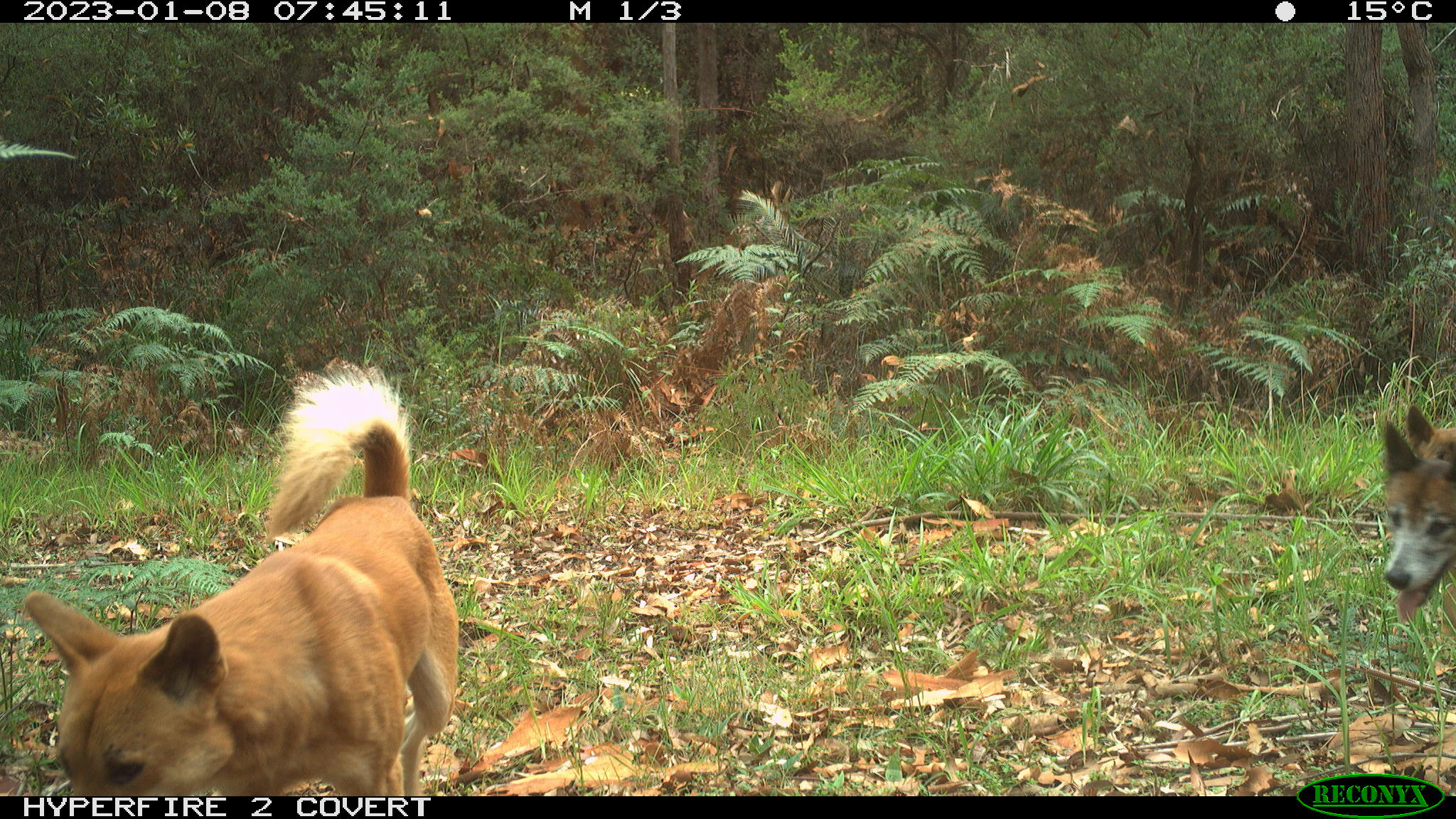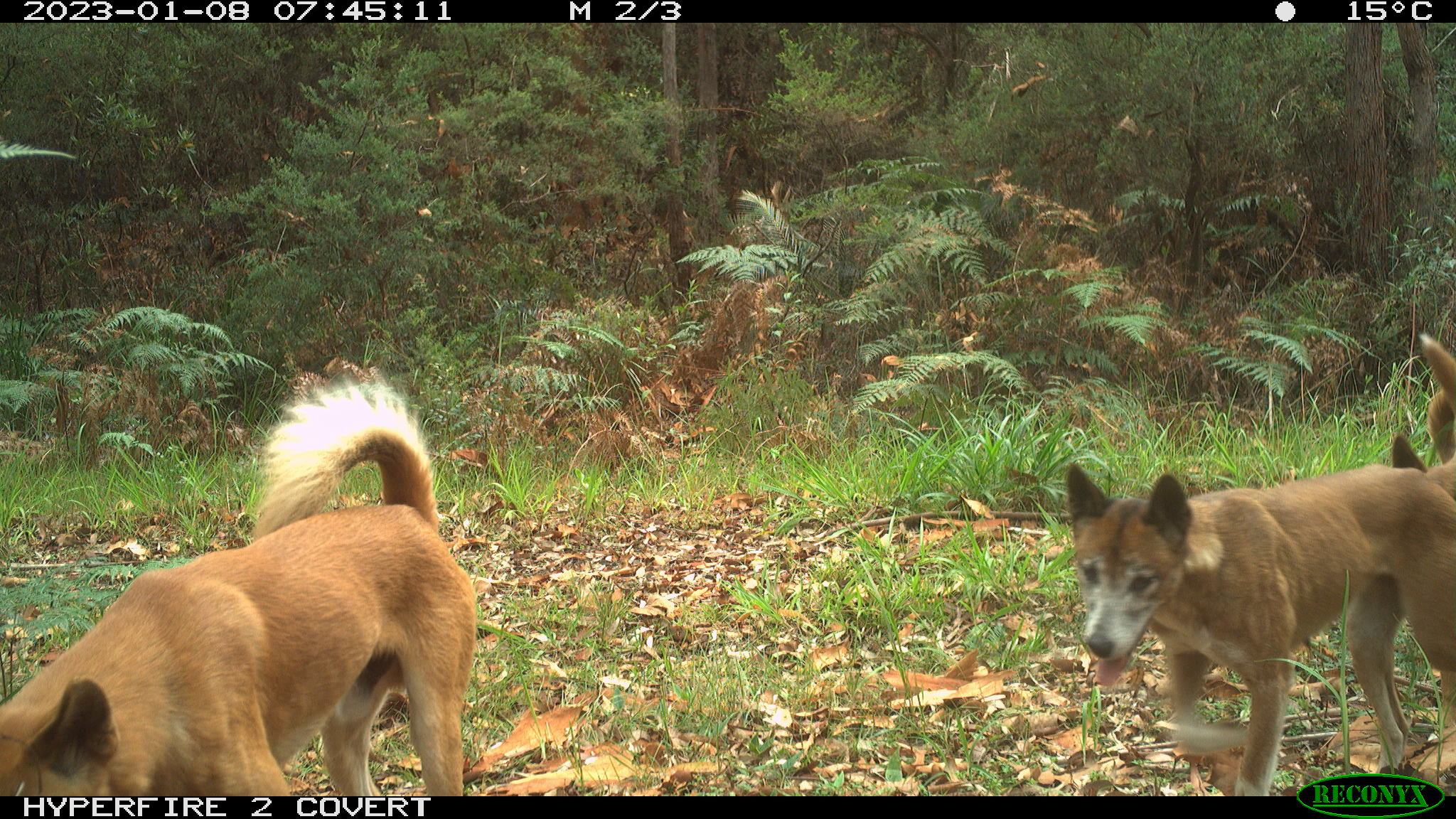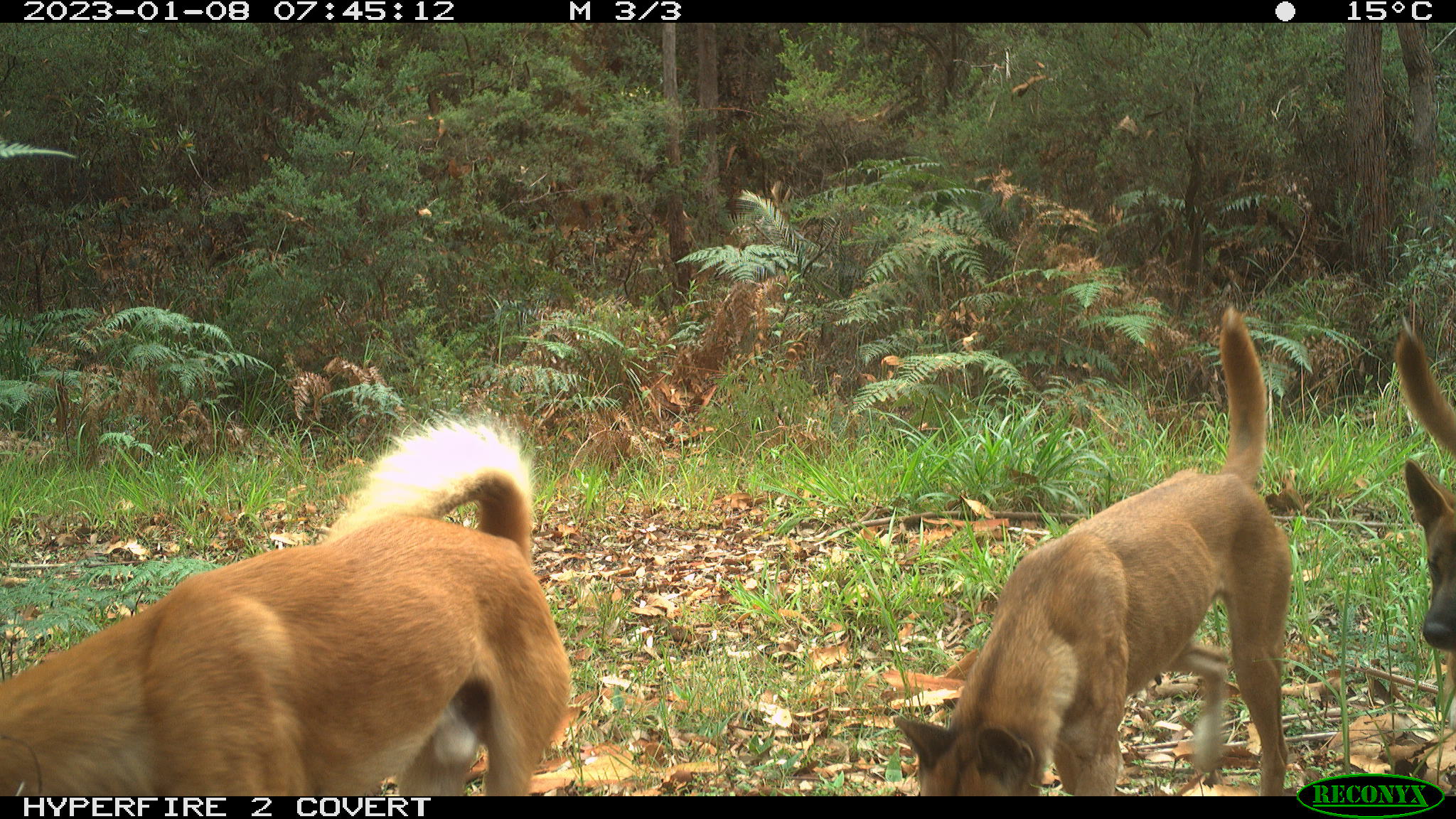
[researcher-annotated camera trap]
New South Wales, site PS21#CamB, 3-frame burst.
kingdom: Animalia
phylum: Chordata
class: Mammalia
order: Carnivora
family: Canidae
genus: Canis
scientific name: Canis familiaris dingo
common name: dingo